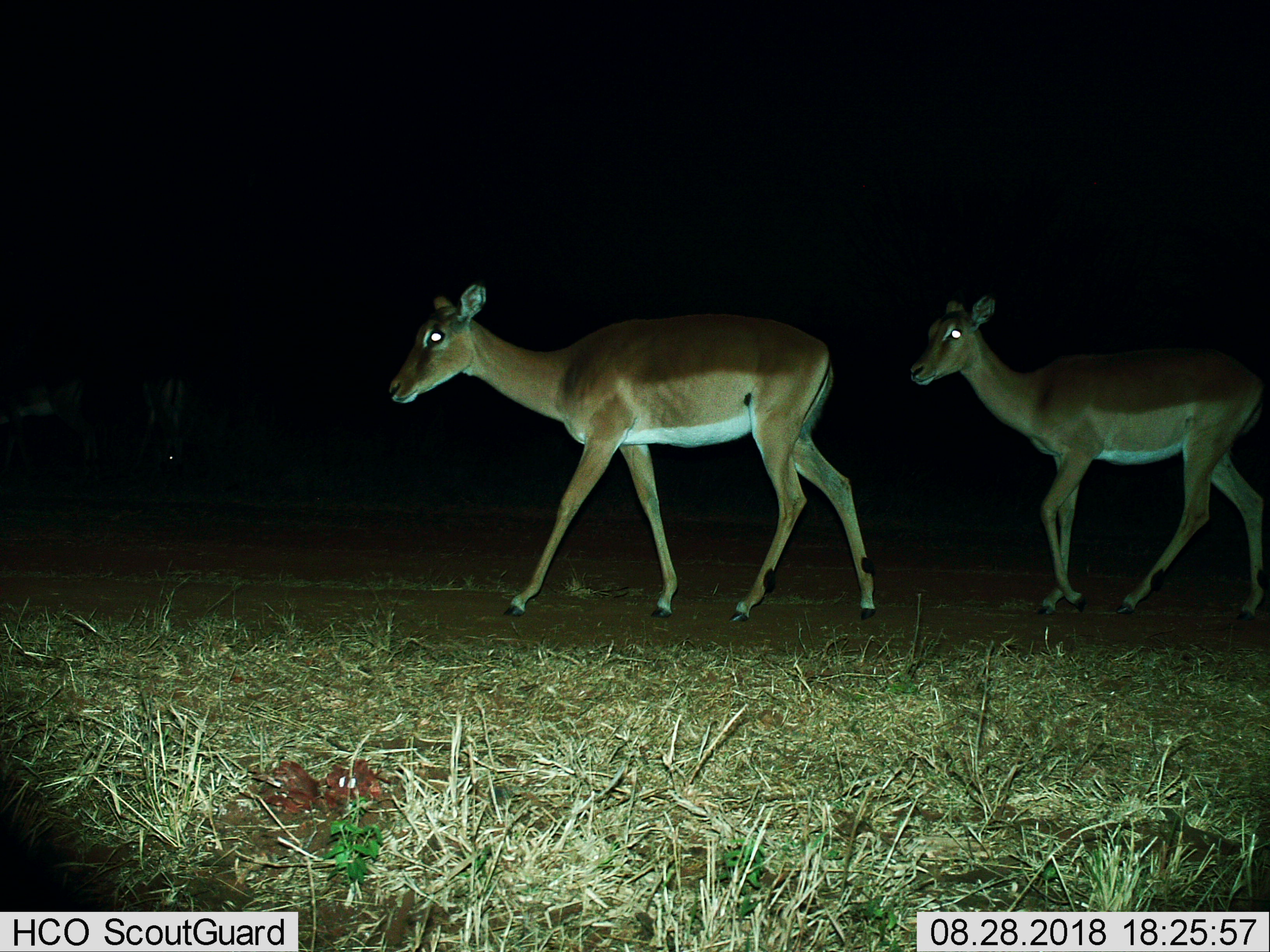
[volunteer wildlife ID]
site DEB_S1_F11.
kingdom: Animalia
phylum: Chordata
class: Mammalia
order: Artiodactyla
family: Bovidae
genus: Aepyceros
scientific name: Aepyceros melampus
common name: impala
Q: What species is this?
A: Impala (Aepyceros melampus).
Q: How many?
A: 4.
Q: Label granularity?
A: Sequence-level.